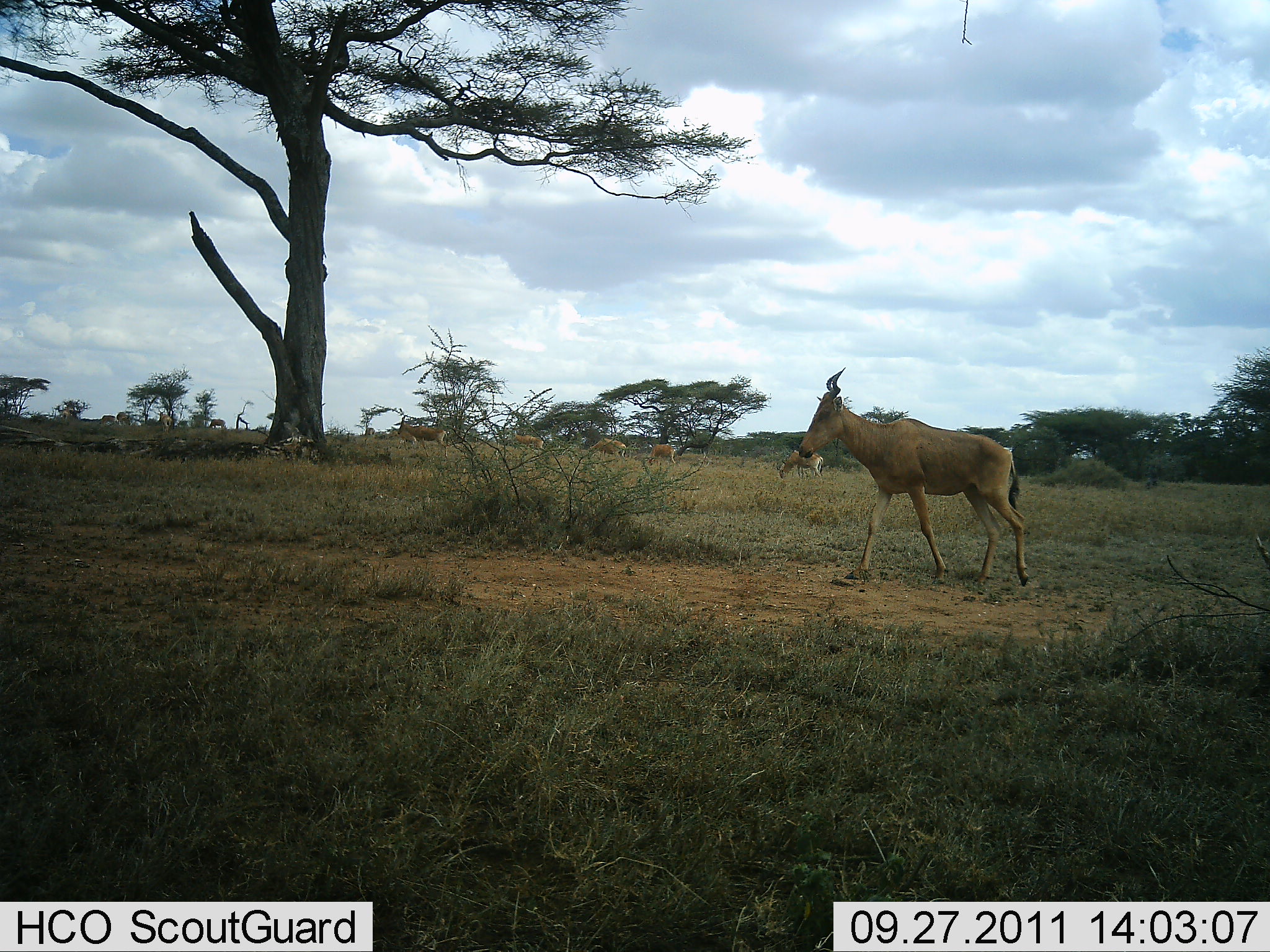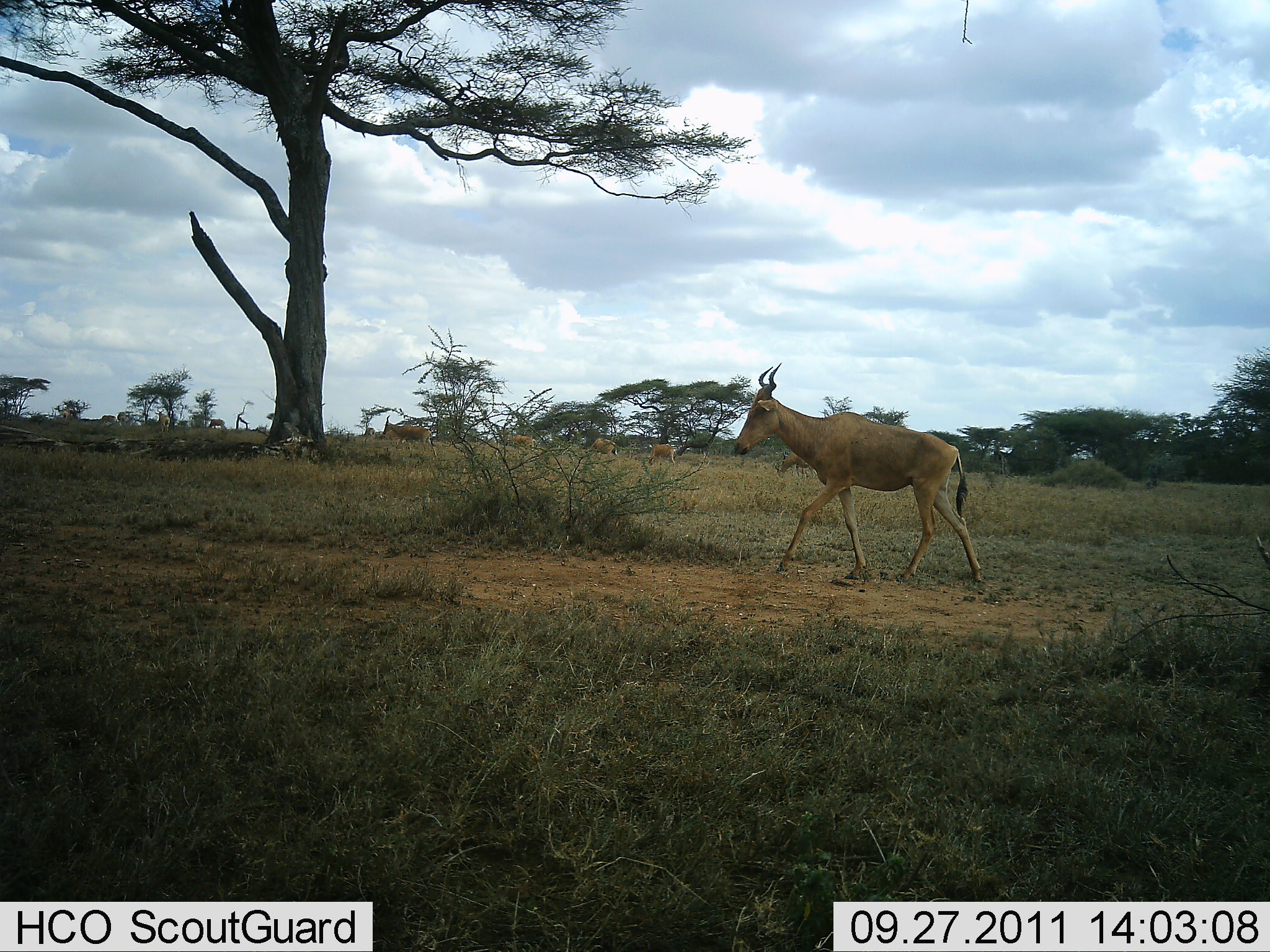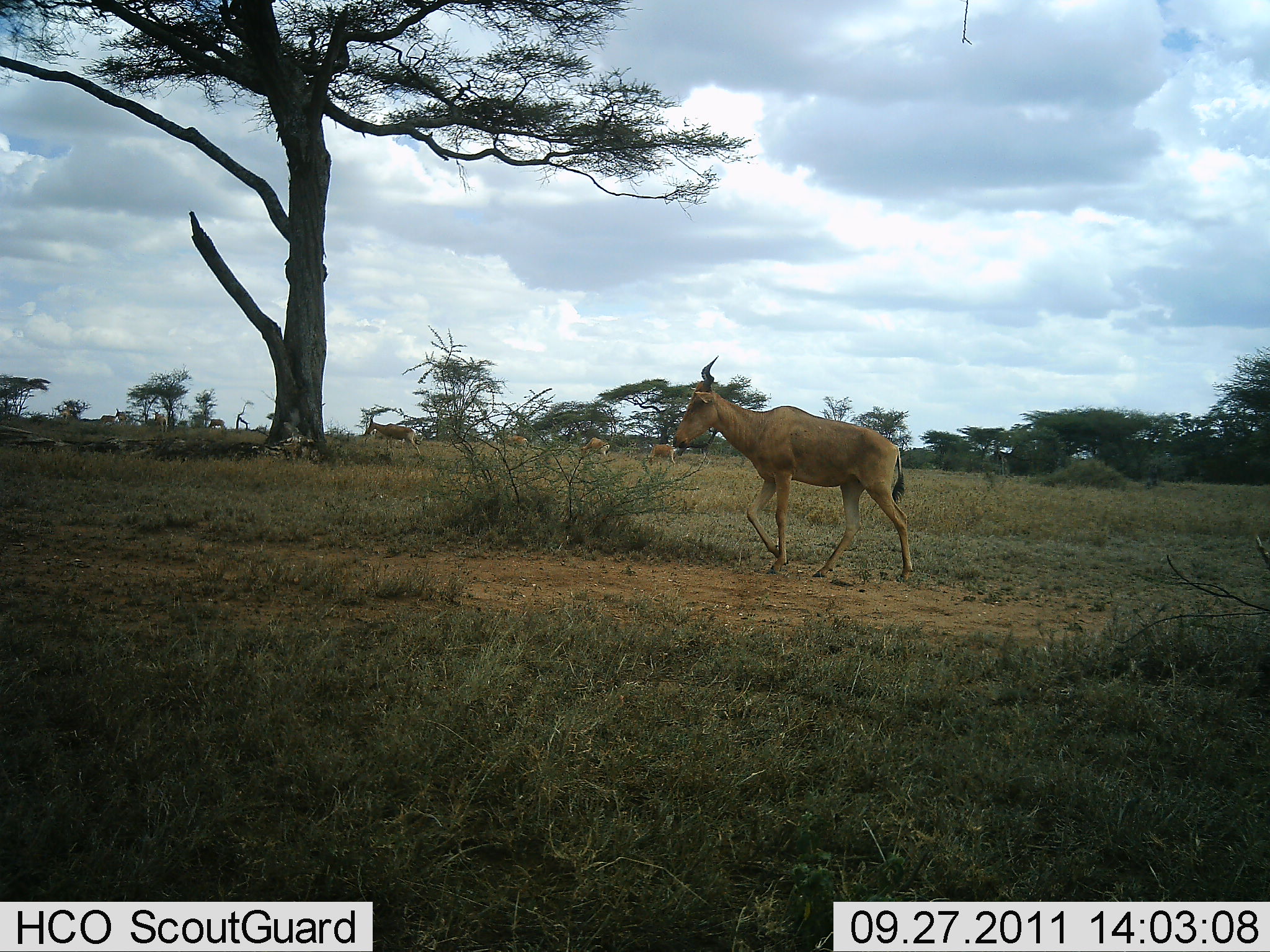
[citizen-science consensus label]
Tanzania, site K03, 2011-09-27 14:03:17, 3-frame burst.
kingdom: Animalia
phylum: Chordata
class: Mammalia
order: Artiodactyla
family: Bovidae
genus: Alcelaphus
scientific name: Alcelaphus buselaphus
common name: hartebeest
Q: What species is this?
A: Hartebeest (Alcelaphus buselaphus).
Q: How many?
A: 6.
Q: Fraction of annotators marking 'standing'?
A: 14%.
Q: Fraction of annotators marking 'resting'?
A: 0%.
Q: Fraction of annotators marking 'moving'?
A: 100%.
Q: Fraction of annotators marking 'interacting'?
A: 0%.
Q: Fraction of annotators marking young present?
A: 0%.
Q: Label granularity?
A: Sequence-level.